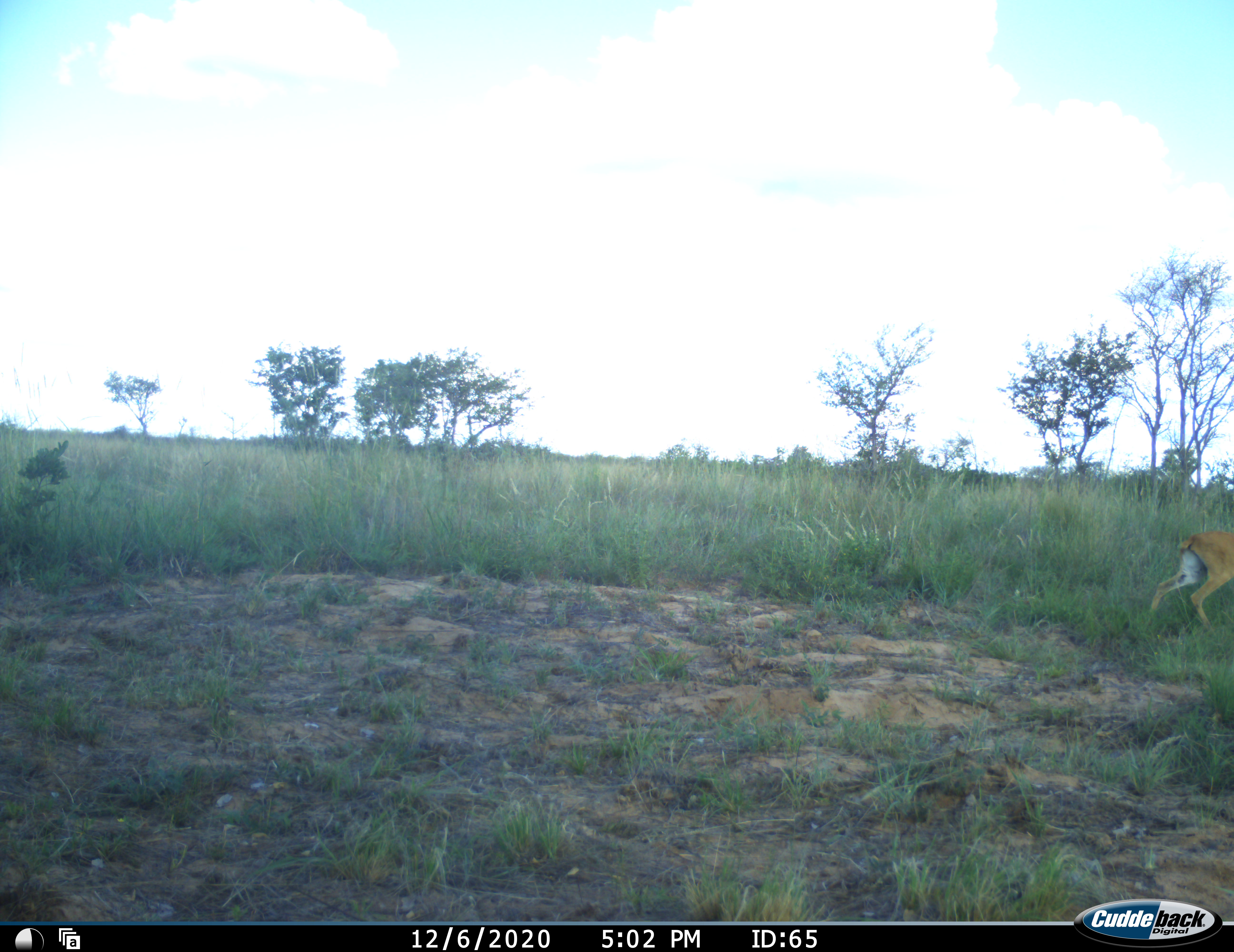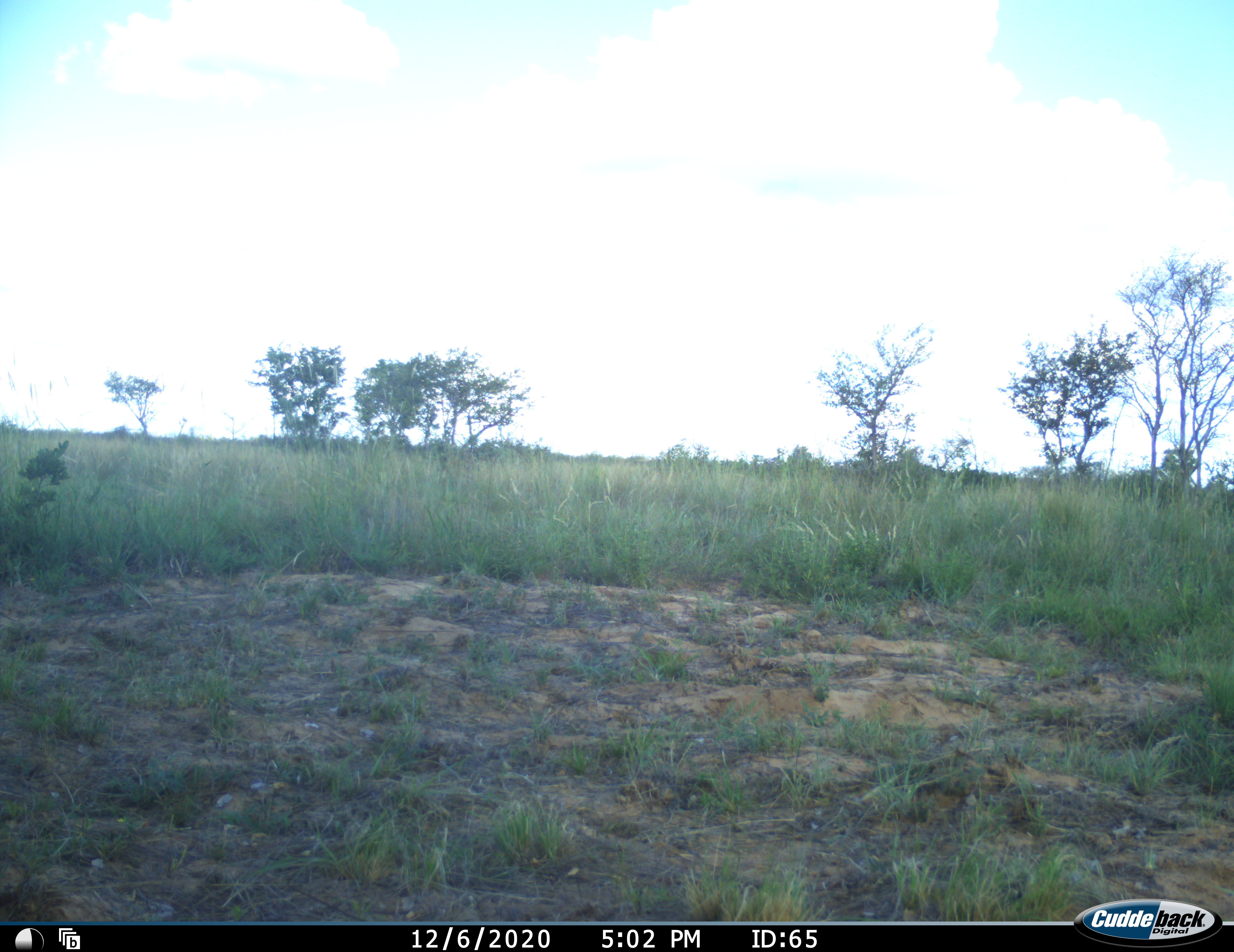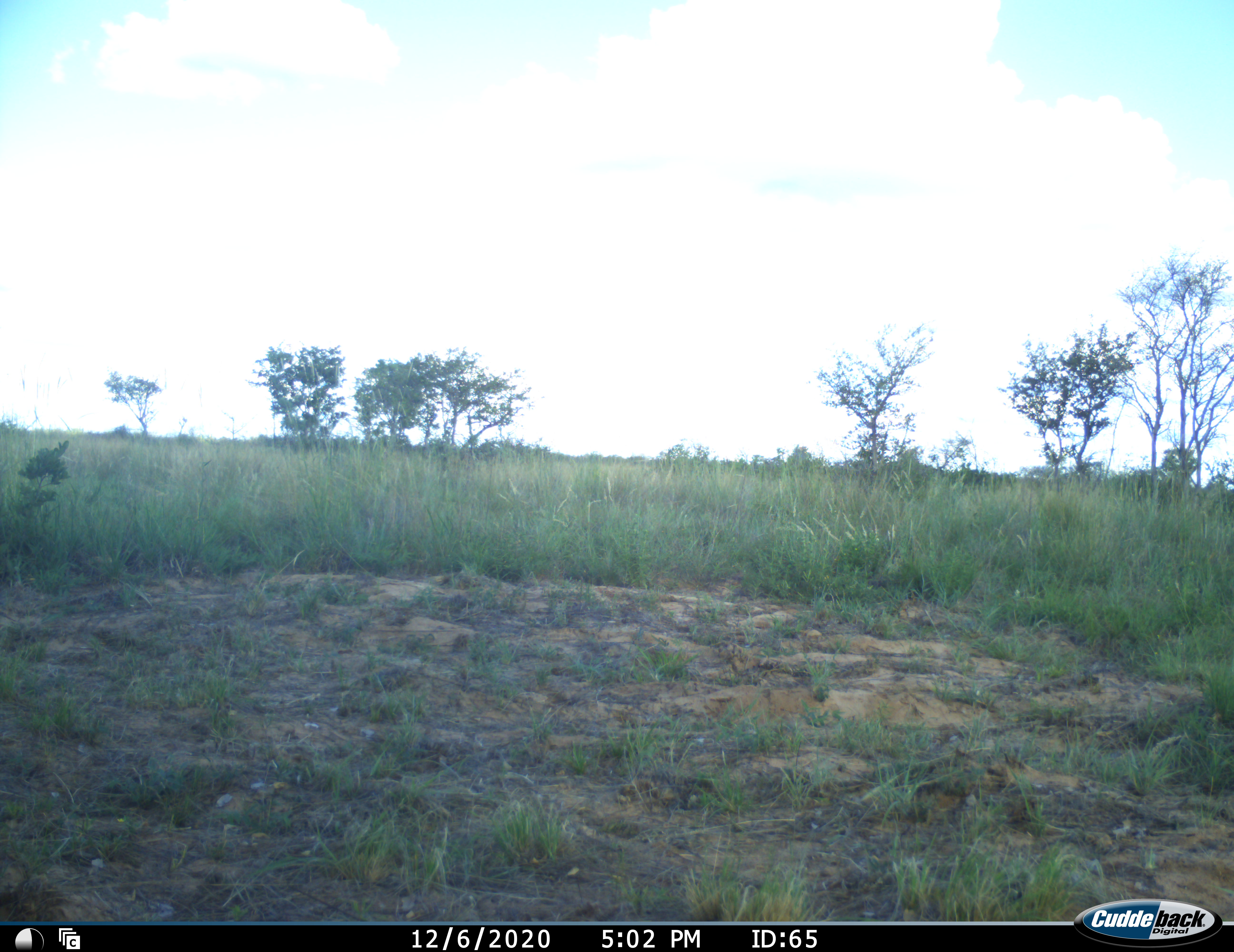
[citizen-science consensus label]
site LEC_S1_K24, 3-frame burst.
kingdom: Animalia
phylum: Chordata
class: Mammalia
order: Artiodactyla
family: Bovidae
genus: Raphicerus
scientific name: Raphicerus campestris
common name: steenbok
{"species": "steenbok (Raphicerus campestris)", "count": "1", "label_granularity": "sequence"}